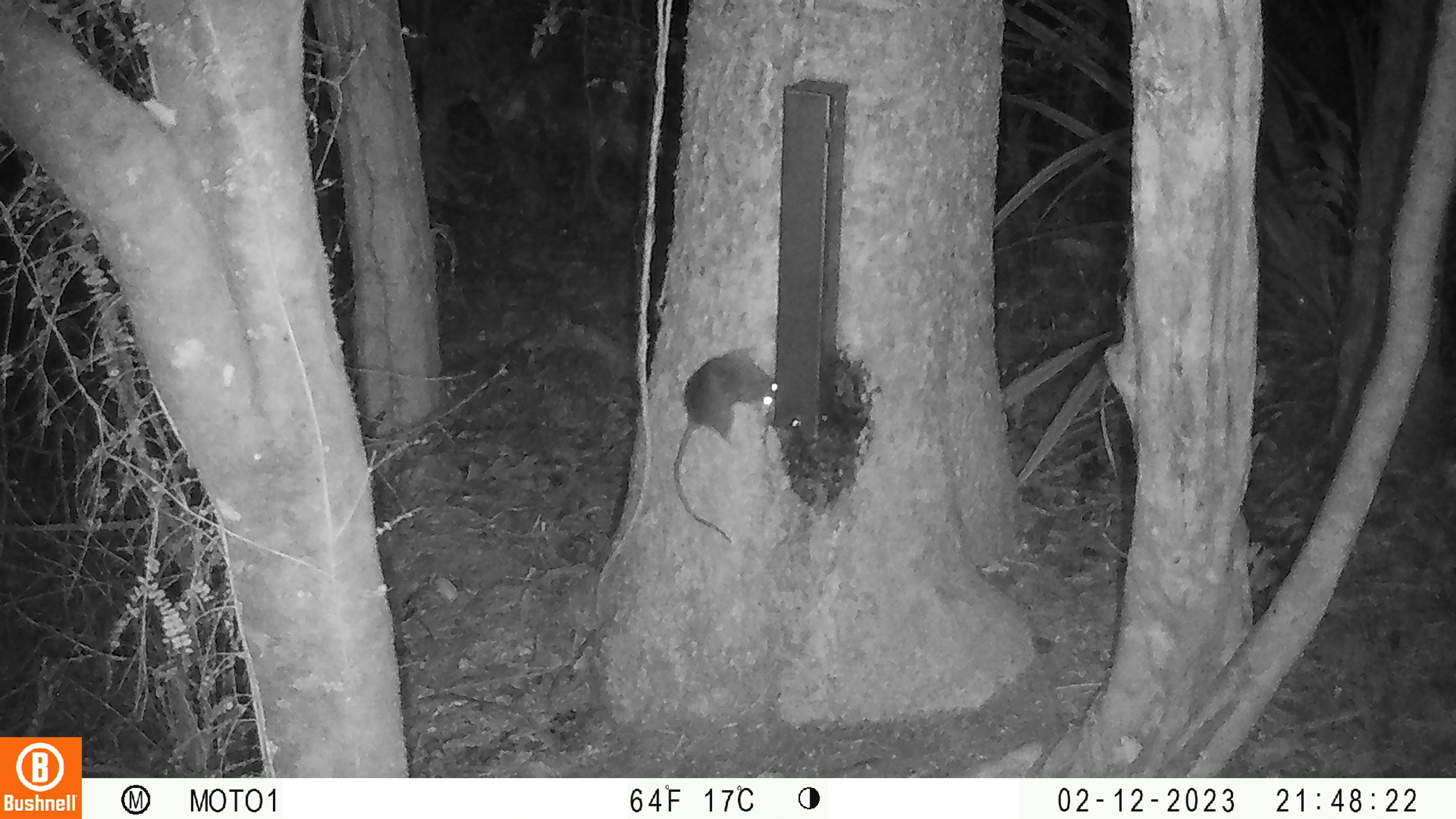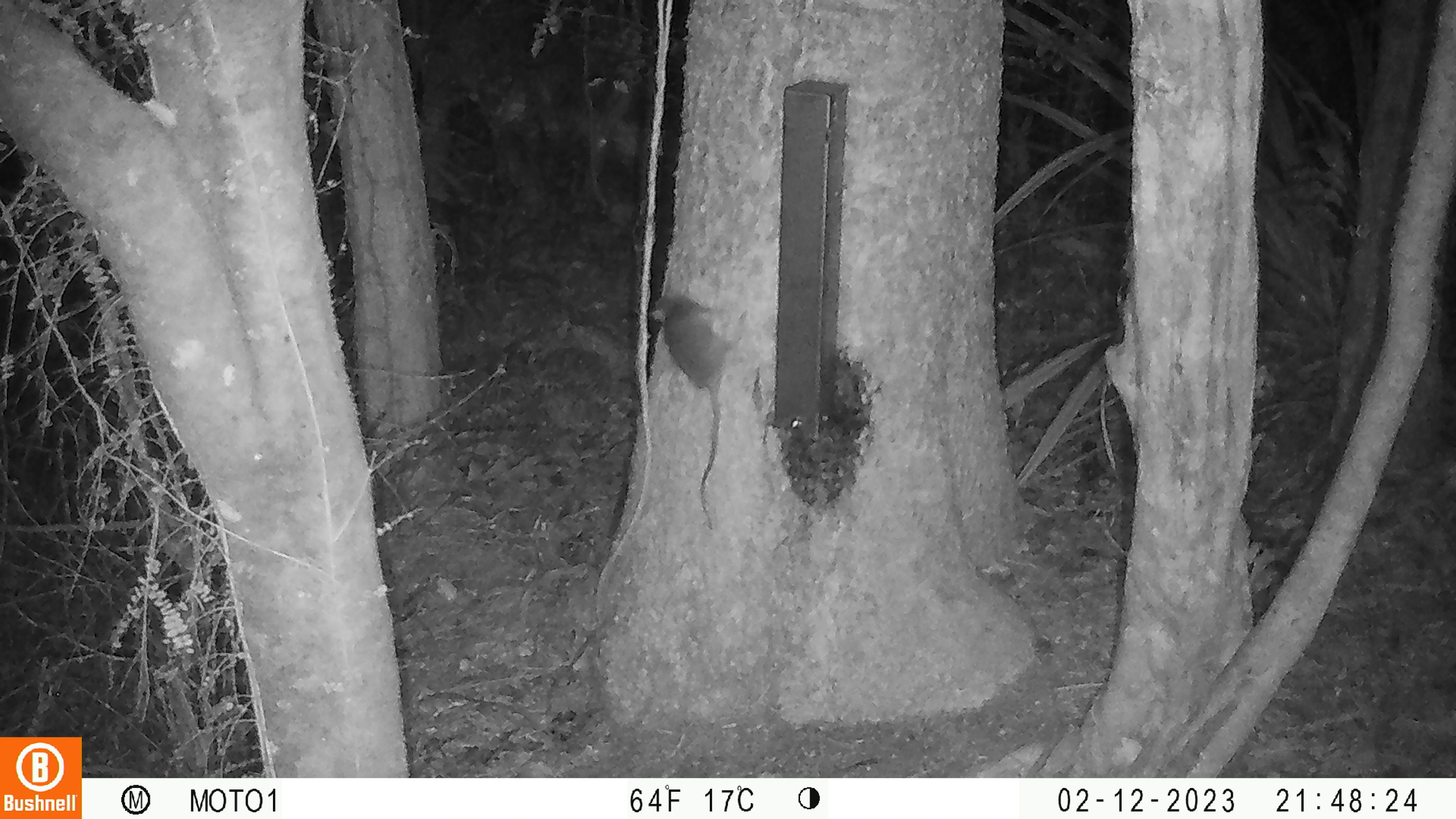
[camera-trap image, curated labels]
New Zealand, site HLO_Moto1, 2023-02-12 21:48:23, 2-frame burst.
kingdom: Animalia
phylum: Chordata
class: Mammalia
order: Rodentia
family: Muridae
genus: Rattus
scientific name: Rattus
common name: rat